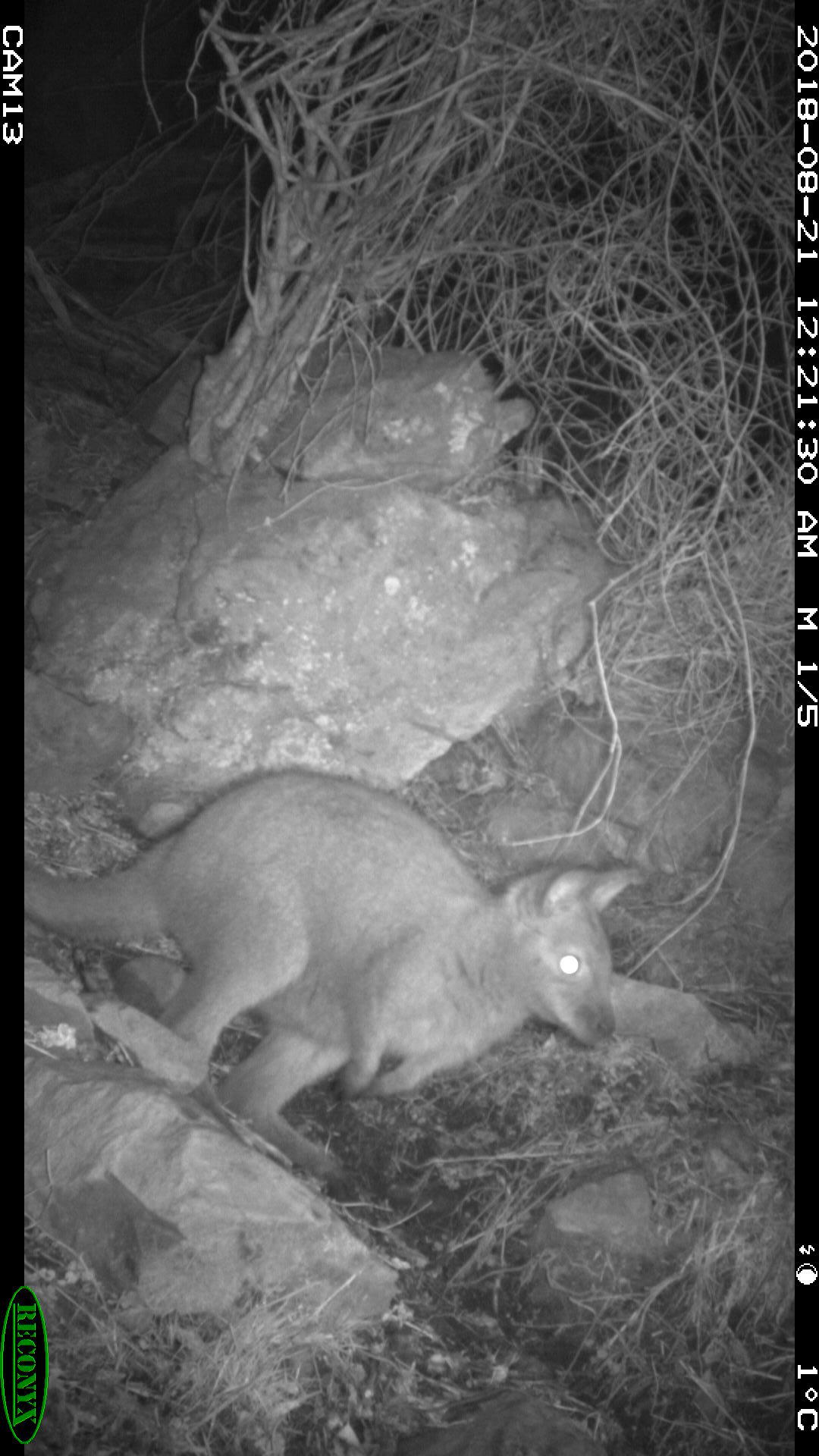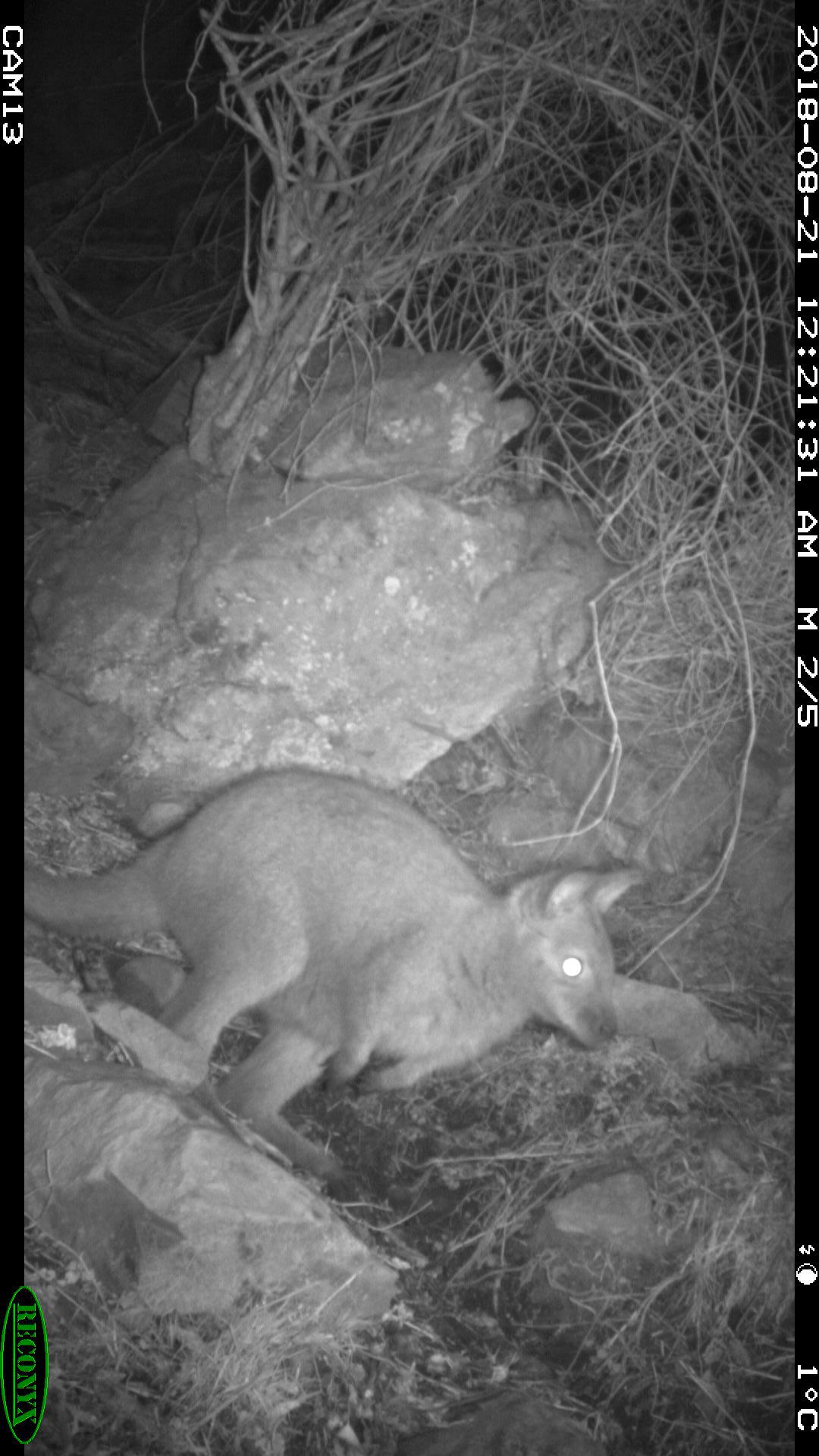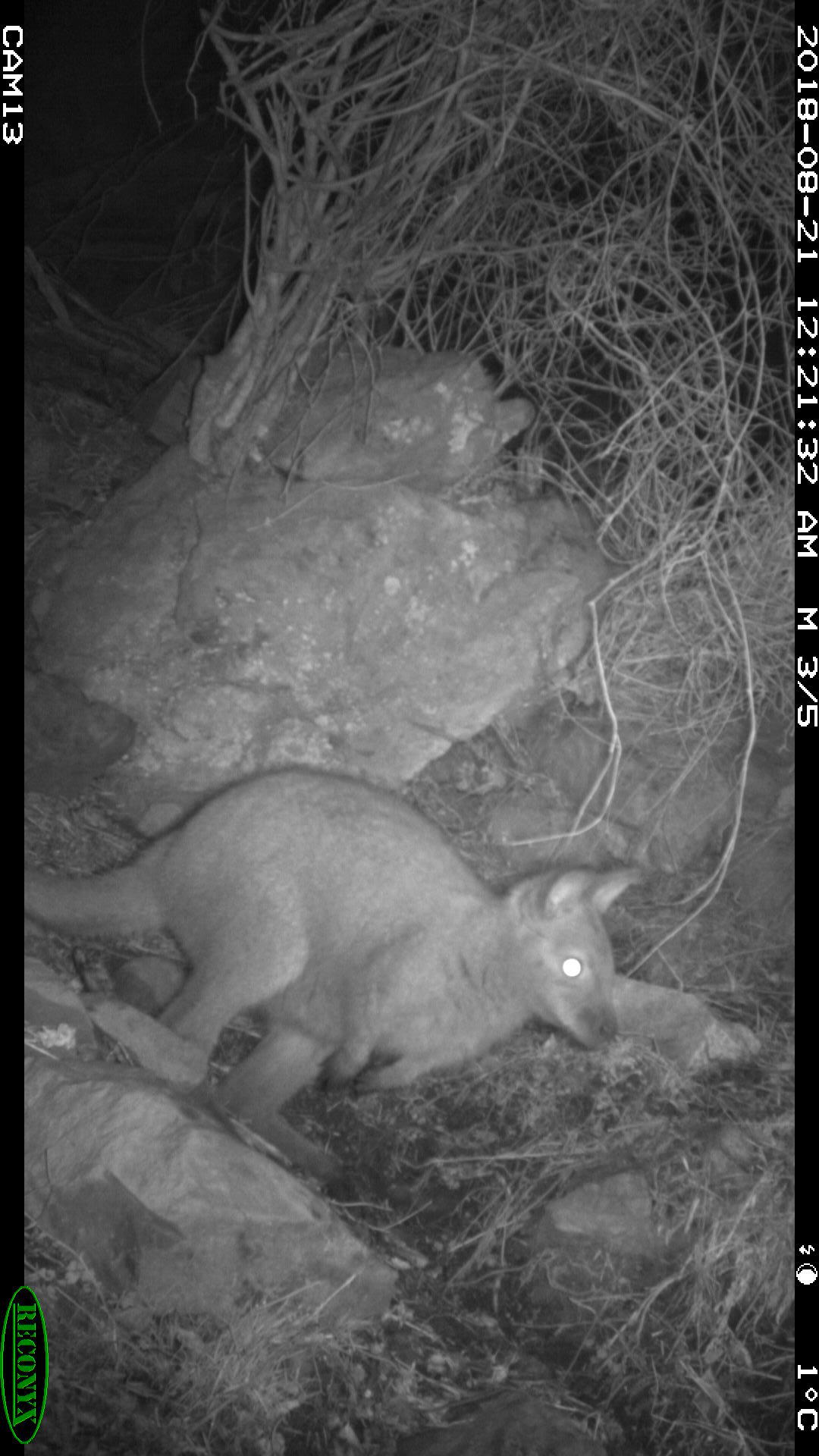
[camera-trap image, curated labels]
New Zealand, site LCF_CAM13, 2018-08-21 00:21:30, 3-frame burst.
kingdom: Animalia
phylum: Chordata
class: Mammalia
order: Diprotodontia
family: Macropodidae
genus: Notamacropus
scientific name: Notamacropus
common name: wallaby